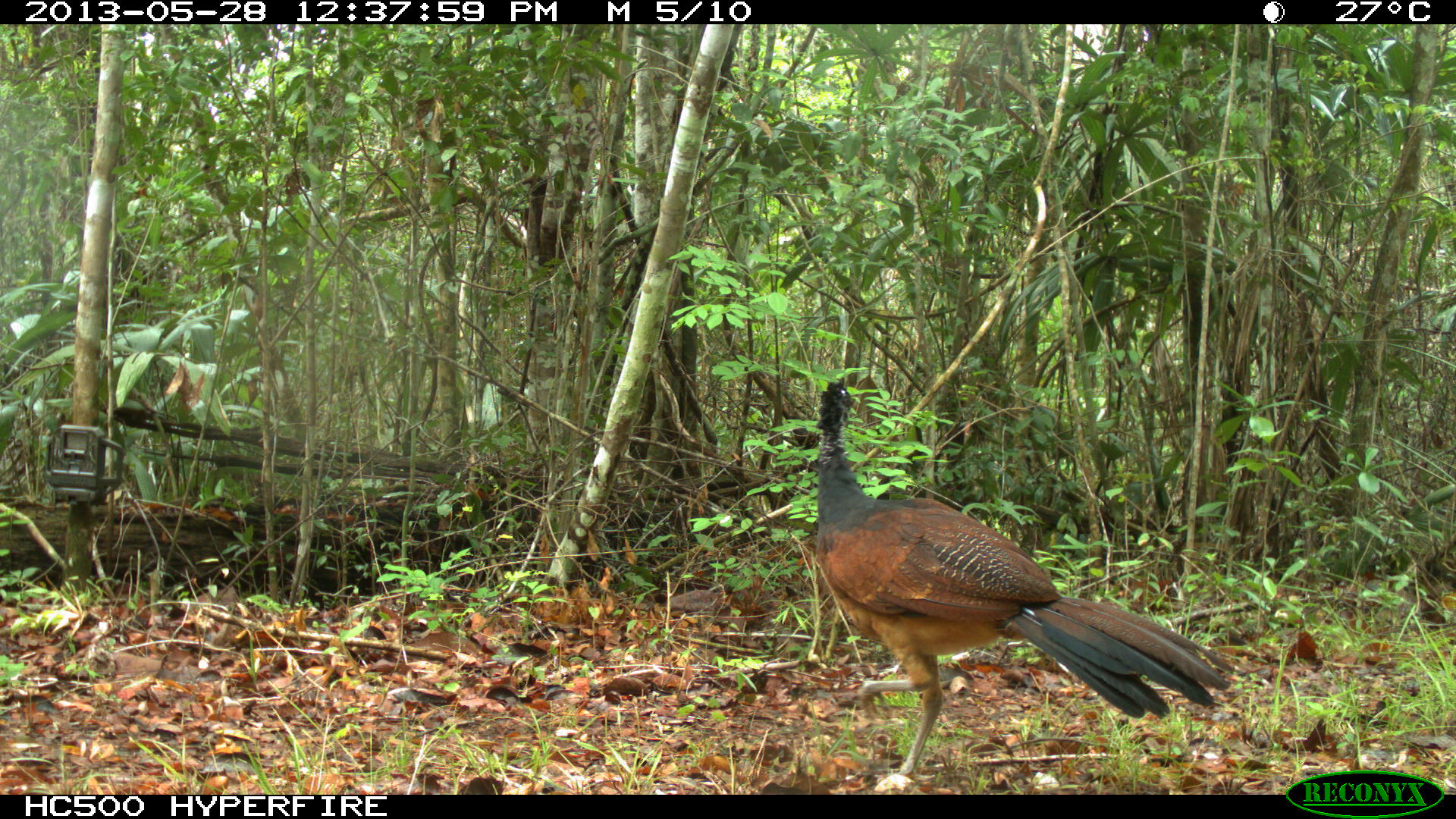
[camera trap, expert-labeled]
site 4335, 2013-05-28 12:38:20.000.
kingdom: Animalia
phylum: Chordata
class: Aves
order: Galliformes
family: Cracidae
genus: Crax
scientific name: Crax rubra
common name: great curassow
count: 1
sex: female